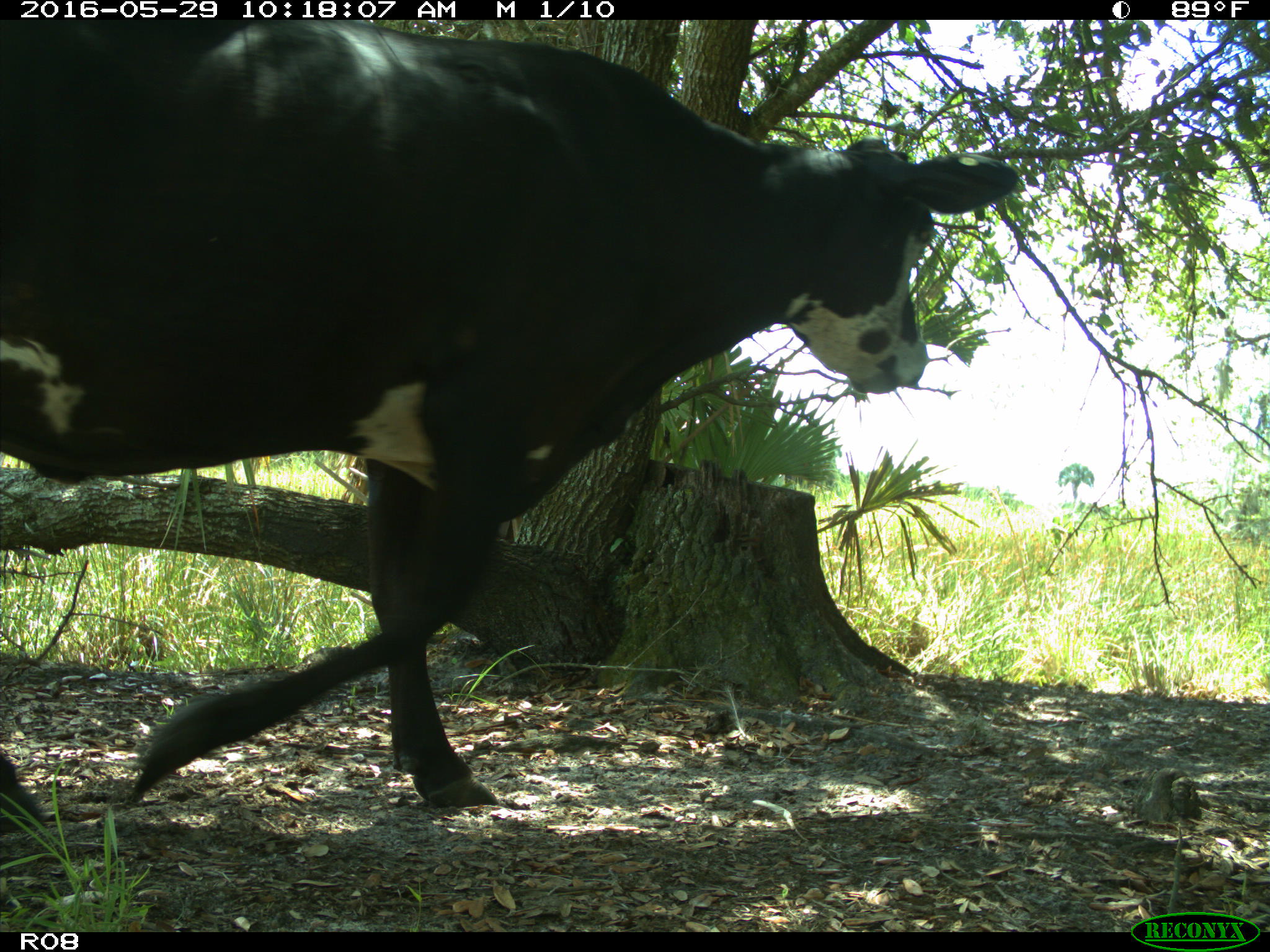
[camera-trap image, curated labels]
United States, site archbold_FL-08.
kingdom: Animalia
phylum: Chordata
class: Mammalia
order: Artiodactyla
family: Bovidae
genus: Bos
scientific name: Bos taurus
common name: domestic cow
Bos taurus (domestic cow).